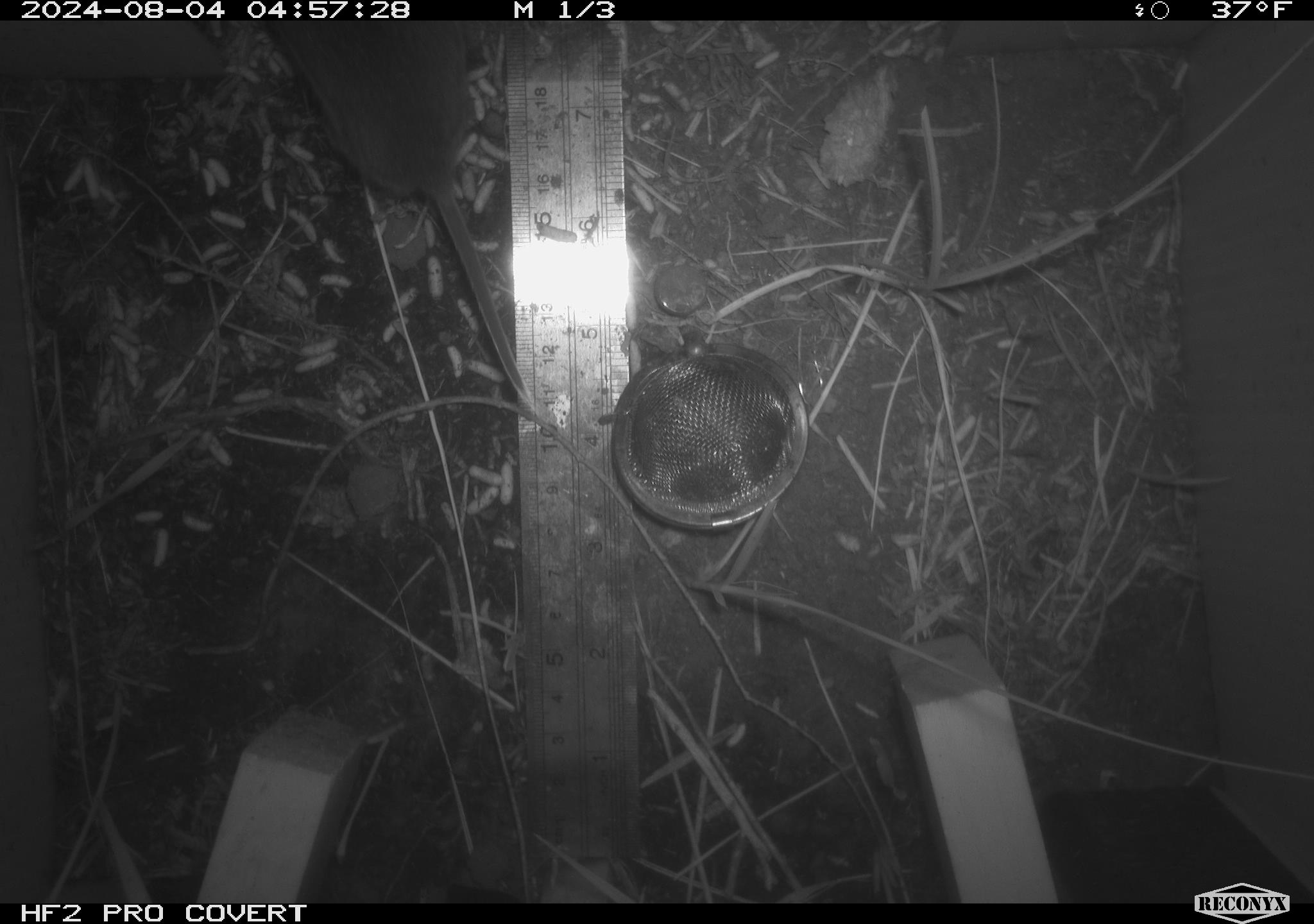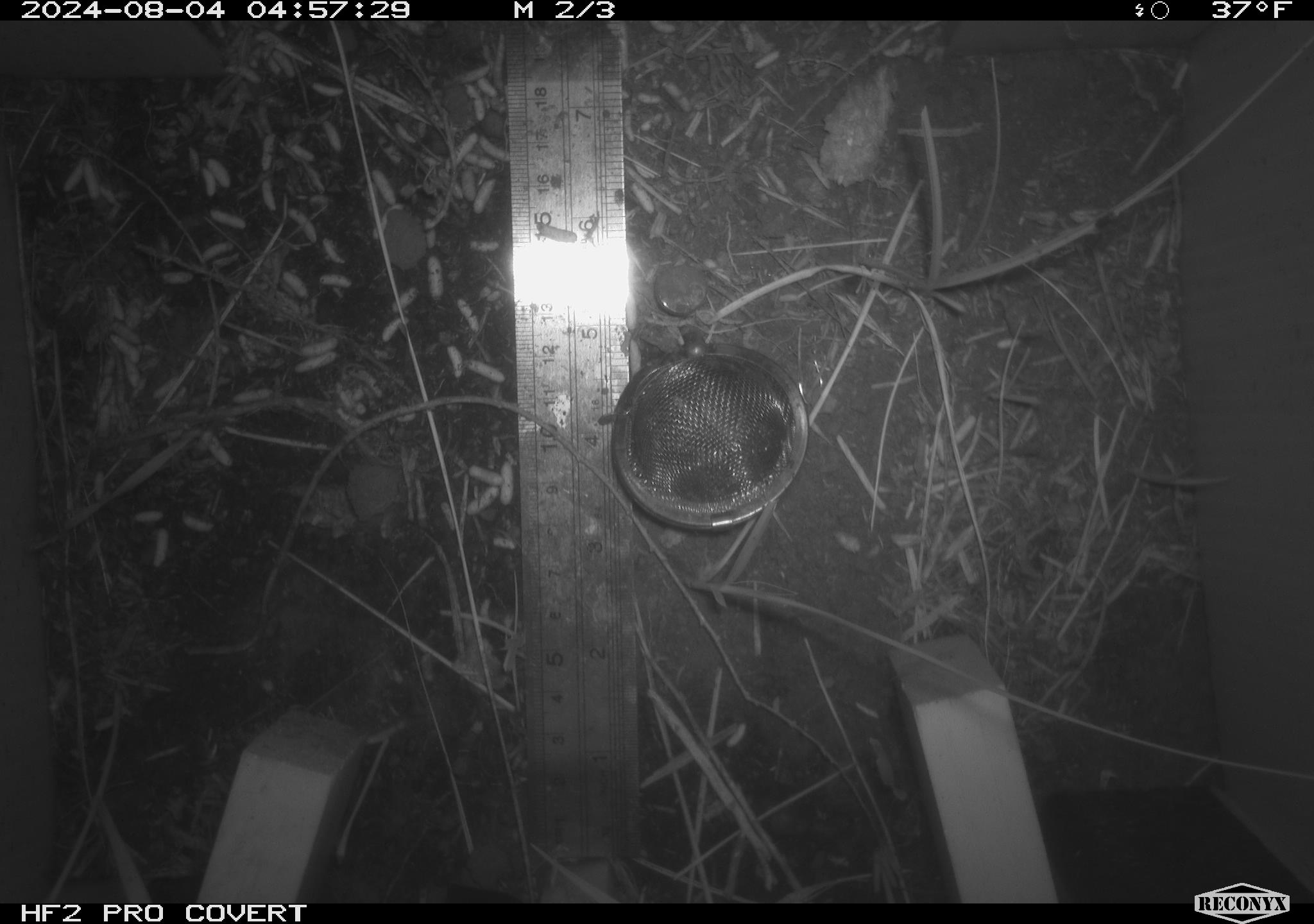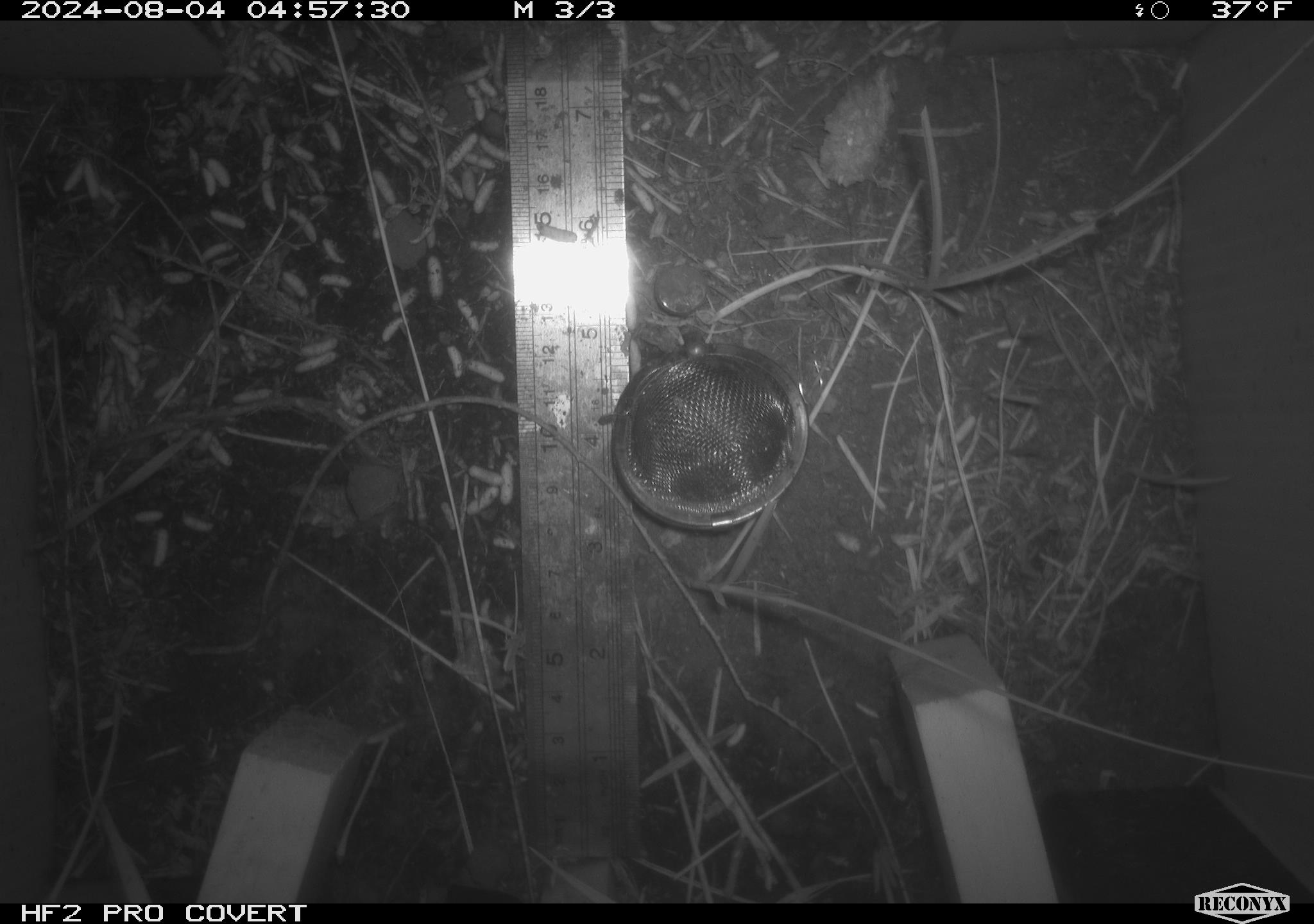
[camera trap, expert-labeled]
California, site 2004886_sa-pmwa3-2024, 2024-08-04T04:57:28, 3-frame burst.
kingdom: Animalia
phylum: Chordata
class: Mammalia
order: Rodentia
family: Cricetidae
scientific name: Arvicolinae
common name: voles, lemmings, and muskrats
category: arvicolinae subfamily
Arvicolinae subfamily (voles, lemmings, and muskrats) (Arvicolinae).